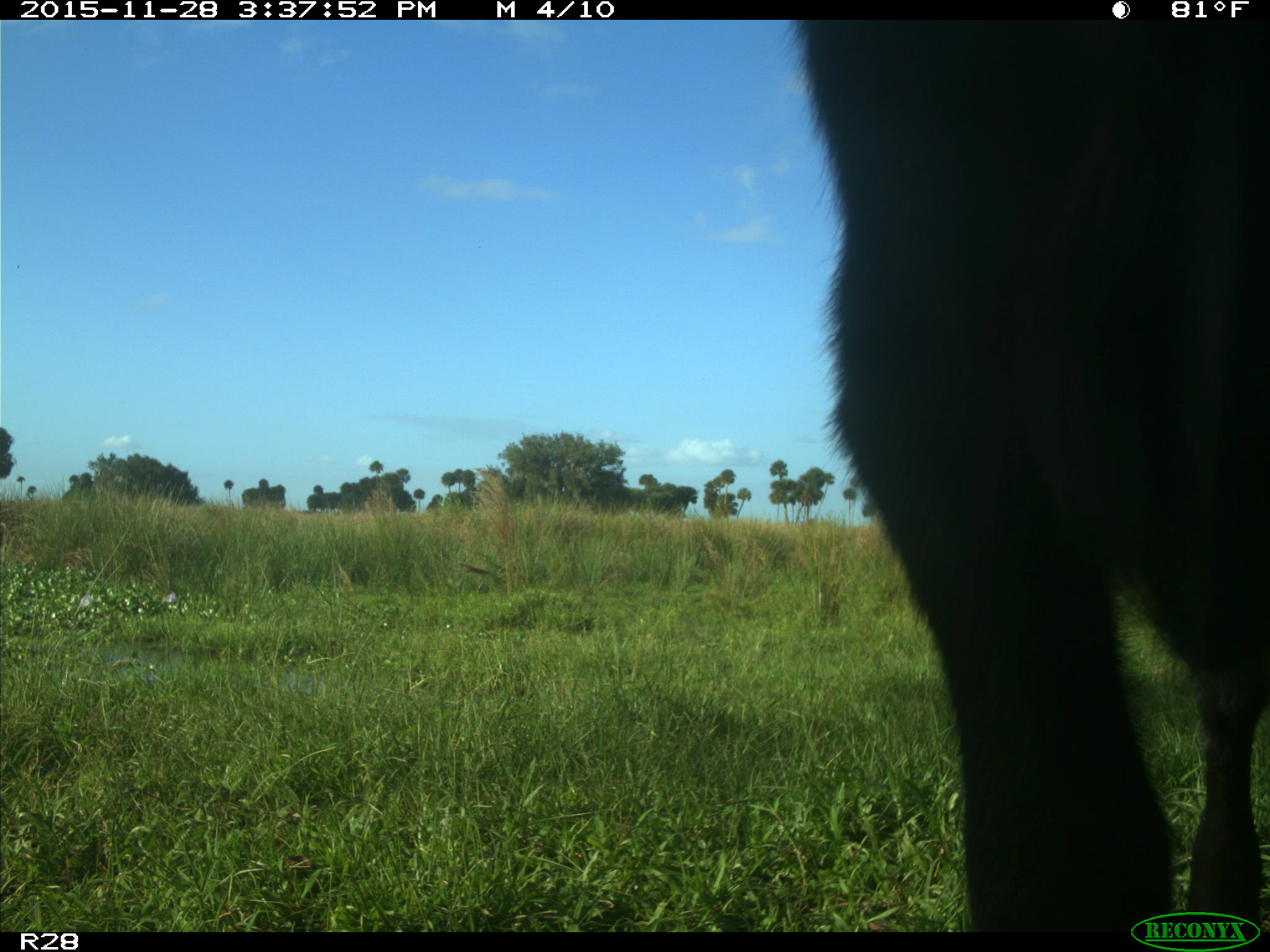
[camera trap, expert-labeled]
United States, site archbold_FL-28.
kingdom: Animalia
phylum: Chordata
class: Mammalia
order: Artiodactyla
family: Bovidae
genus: Bos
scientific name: Bos taurus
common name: domestic cow